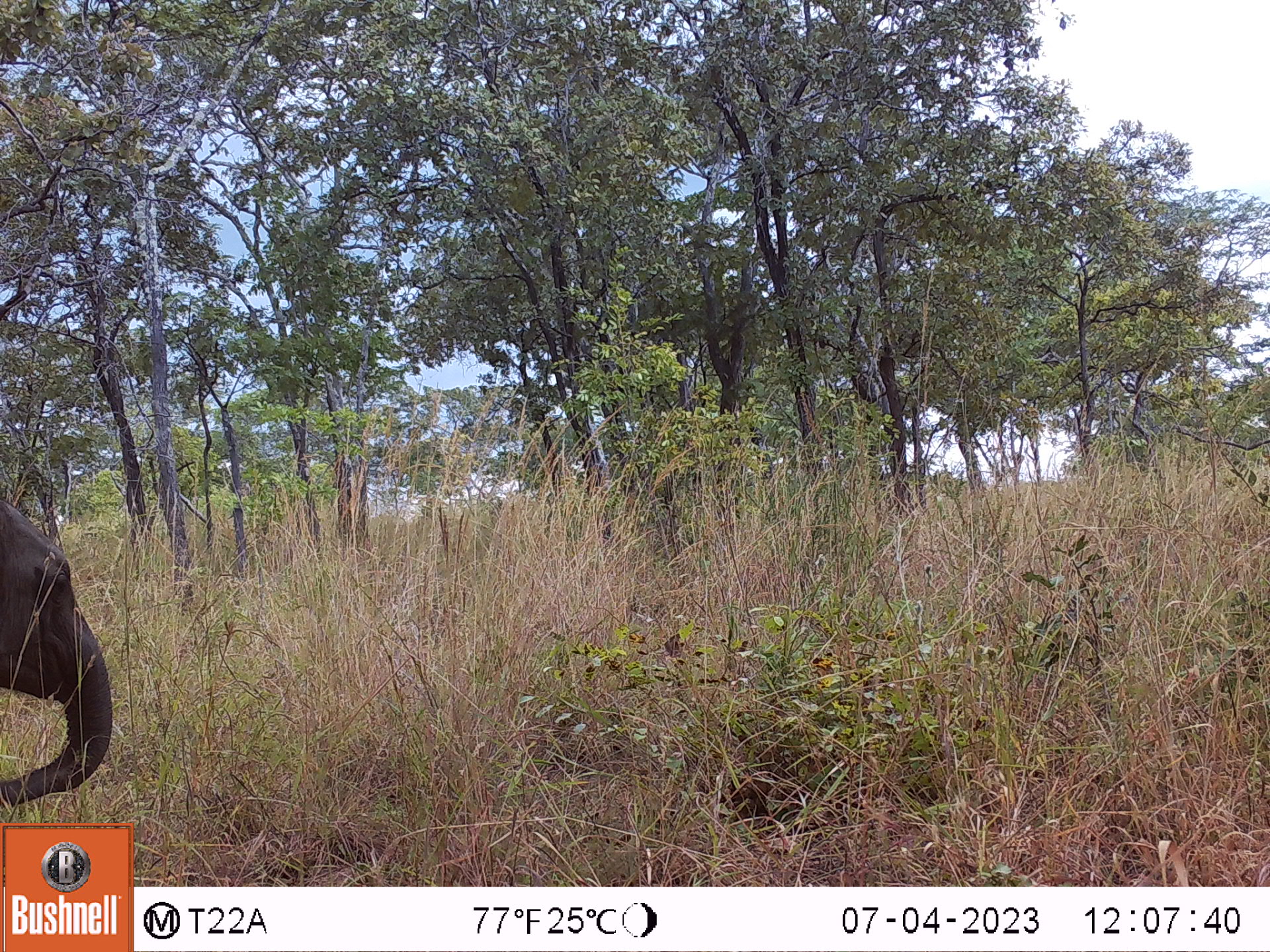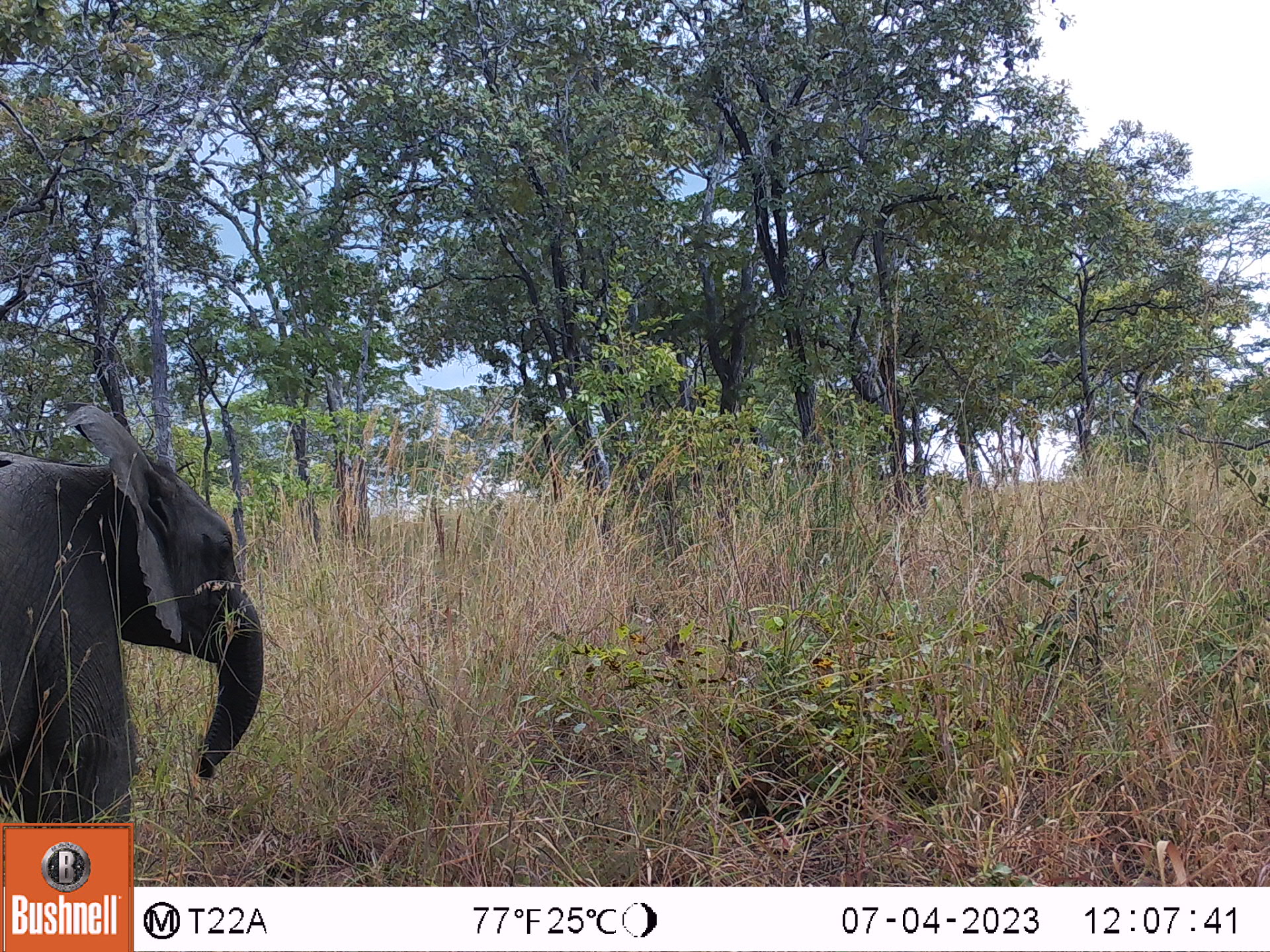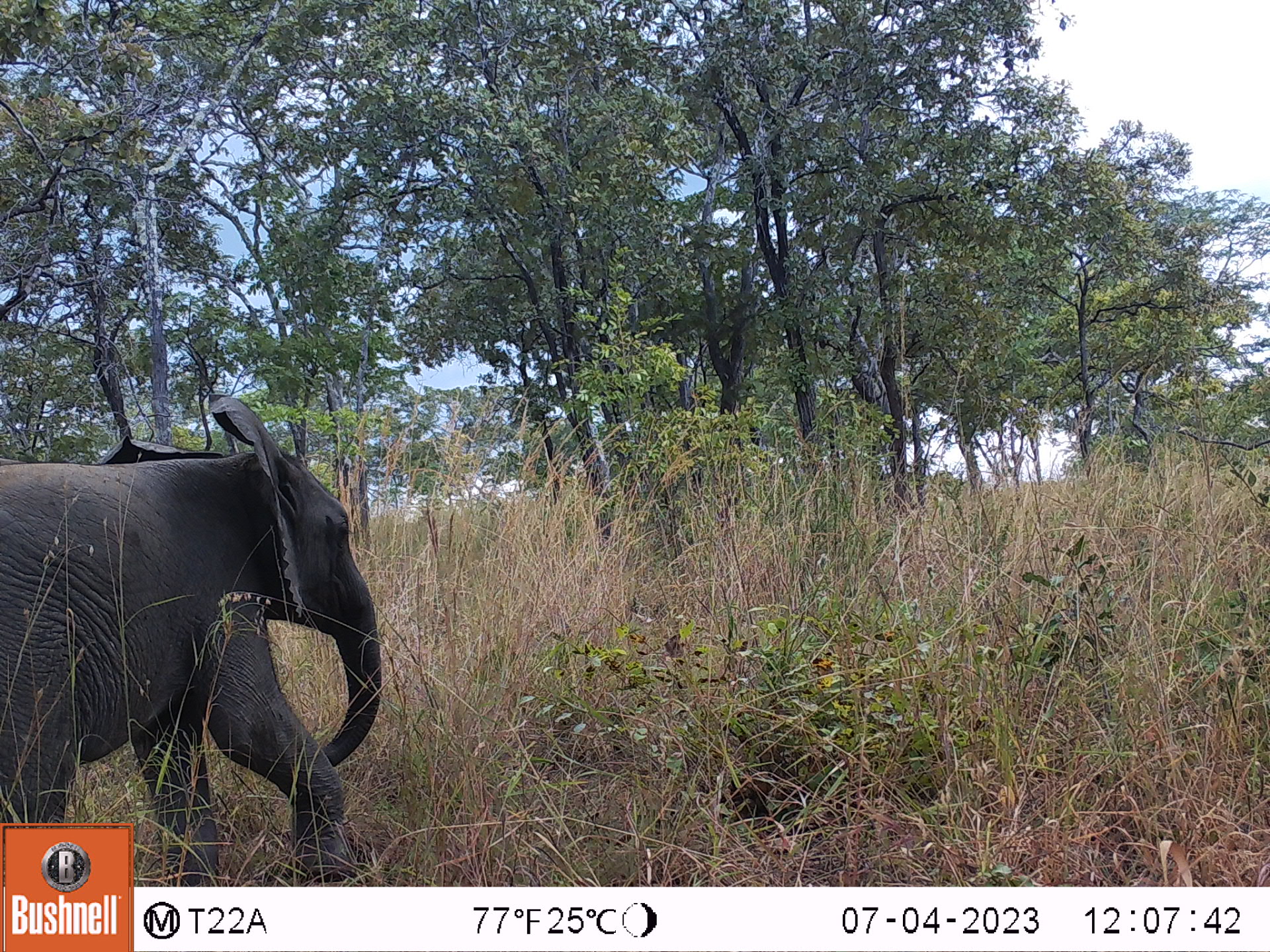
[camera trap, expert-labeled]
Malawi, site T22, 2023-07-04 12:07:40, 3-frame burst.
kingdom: Animalia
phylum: Chordata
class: Mammalia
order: Proboscidea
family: Elephantidae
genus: Loxodonta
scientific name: Loxodonta africana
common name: african savanna elephant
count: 1